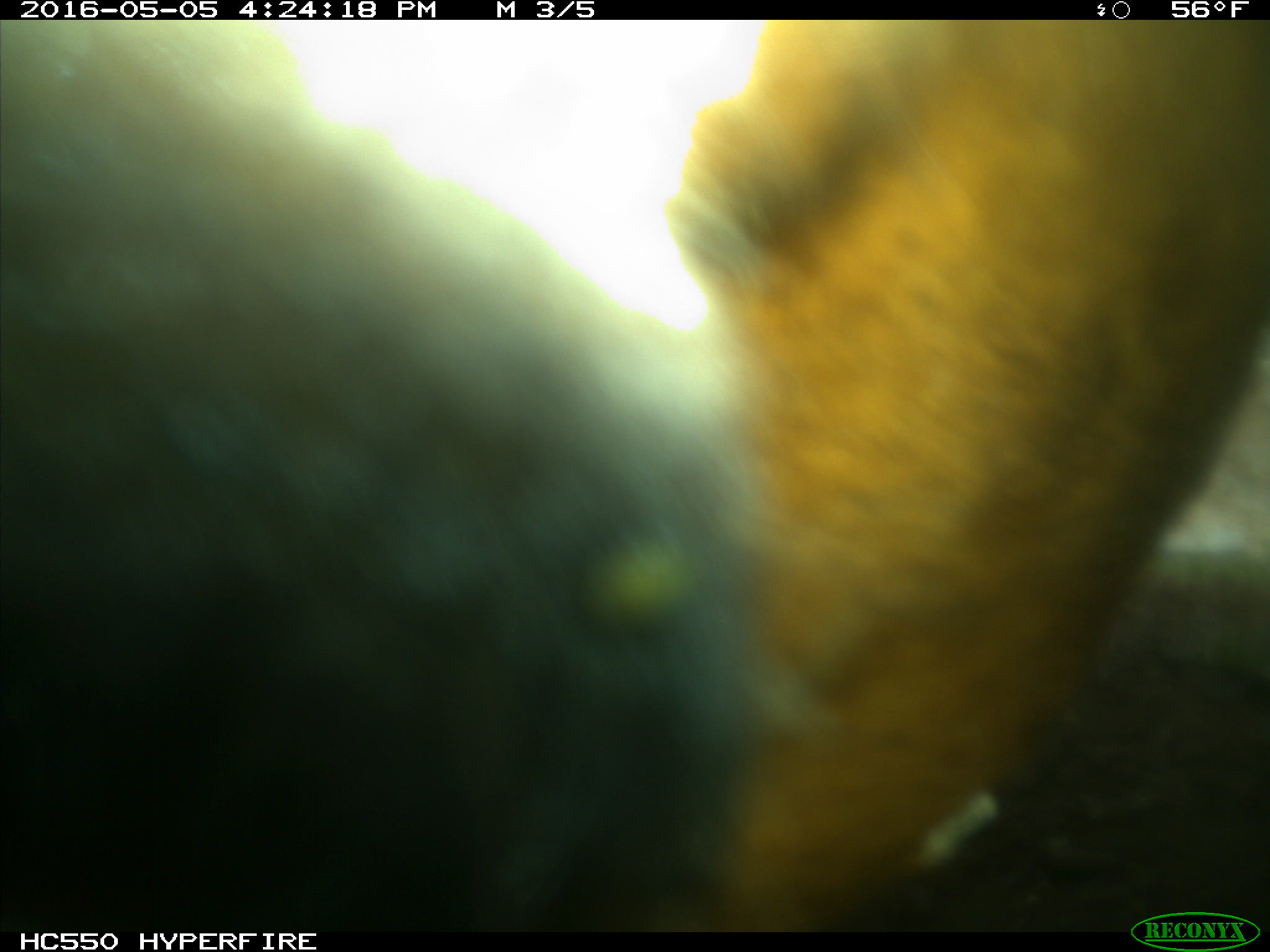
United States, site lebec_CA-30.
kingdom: Animalia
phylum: Chordata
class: Mammalia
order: Artiodactyla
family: Bovidae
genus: Bos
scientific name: Bos taurus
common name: domestic cow